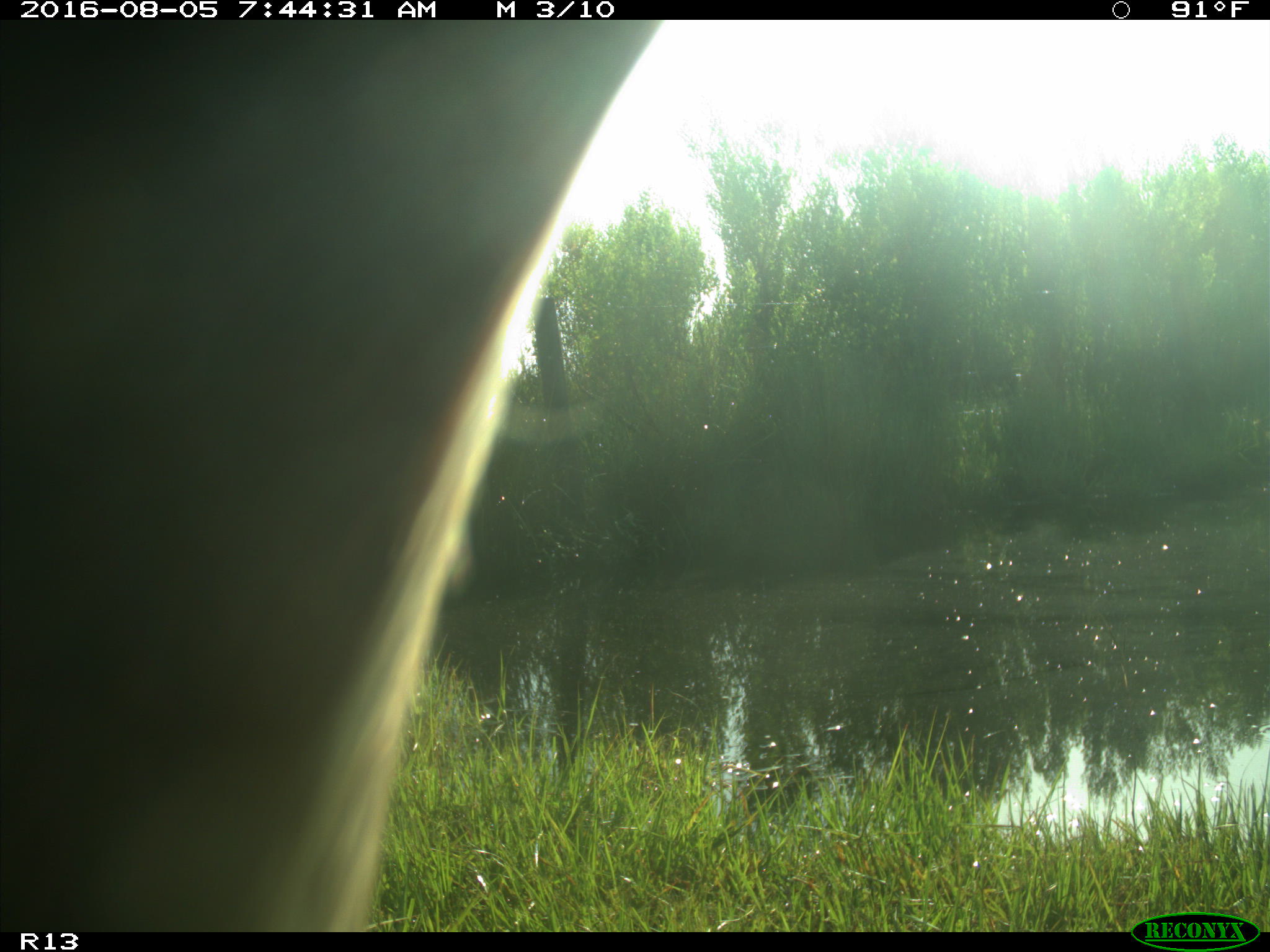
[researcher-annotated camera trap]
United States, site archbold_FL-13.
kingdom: Animalia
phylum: Chordata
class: Mammalia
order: Artiodactyla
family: Bovidae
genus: Bos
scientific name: Bos taurus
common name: domestic cow